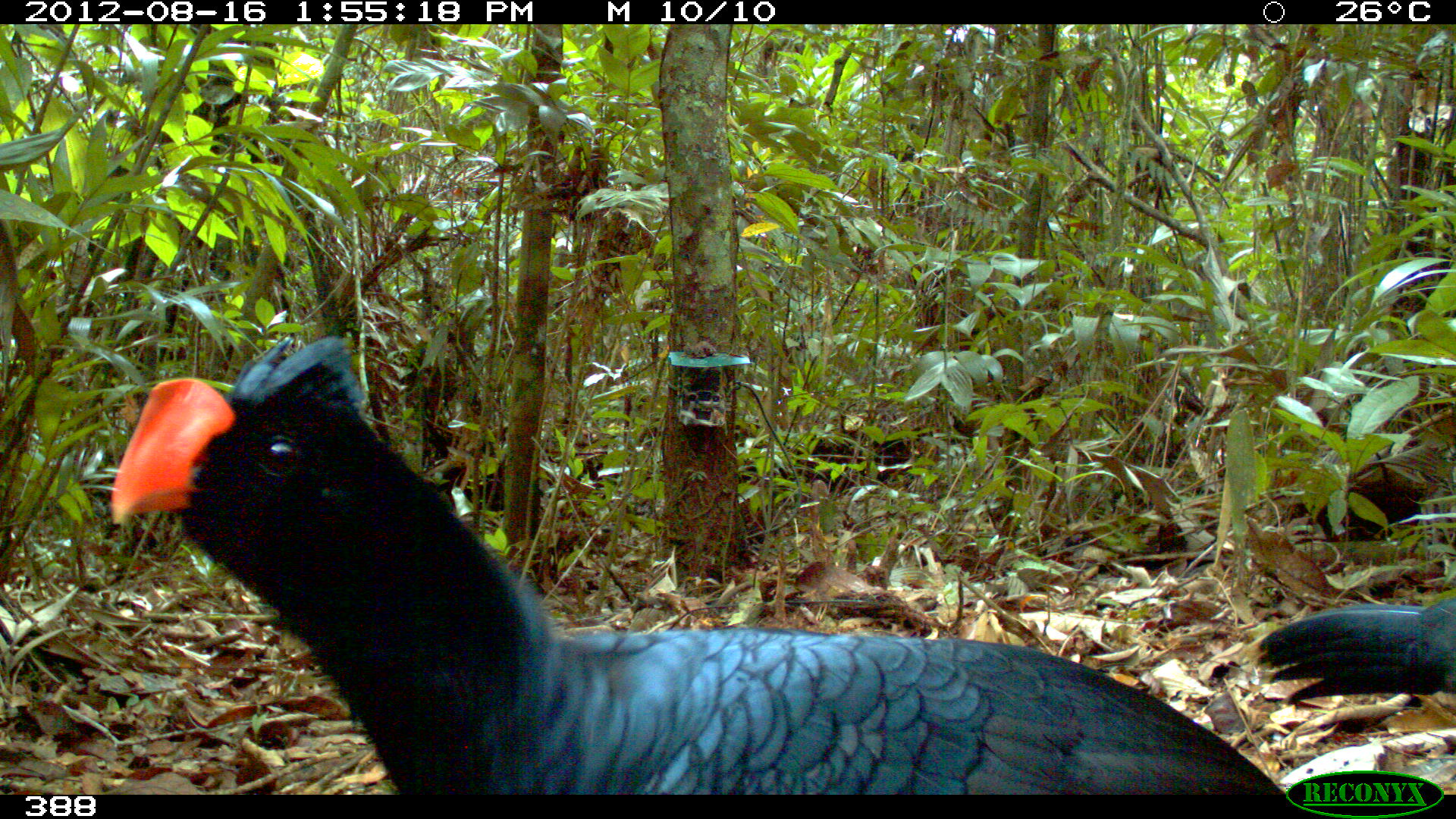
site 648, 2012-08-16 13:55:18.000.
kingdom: Animalia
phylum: Chordata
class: Aves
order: Galliformes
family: Cracidae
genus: Mitu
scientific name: Mitu tuberosum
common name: razor-billed curassow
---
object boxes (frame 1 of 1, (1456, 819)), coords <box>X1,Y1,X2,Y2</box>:
mitu tuberosum: <box>109,333,1287,794</box>; <box>1256,593,1456,704</box>